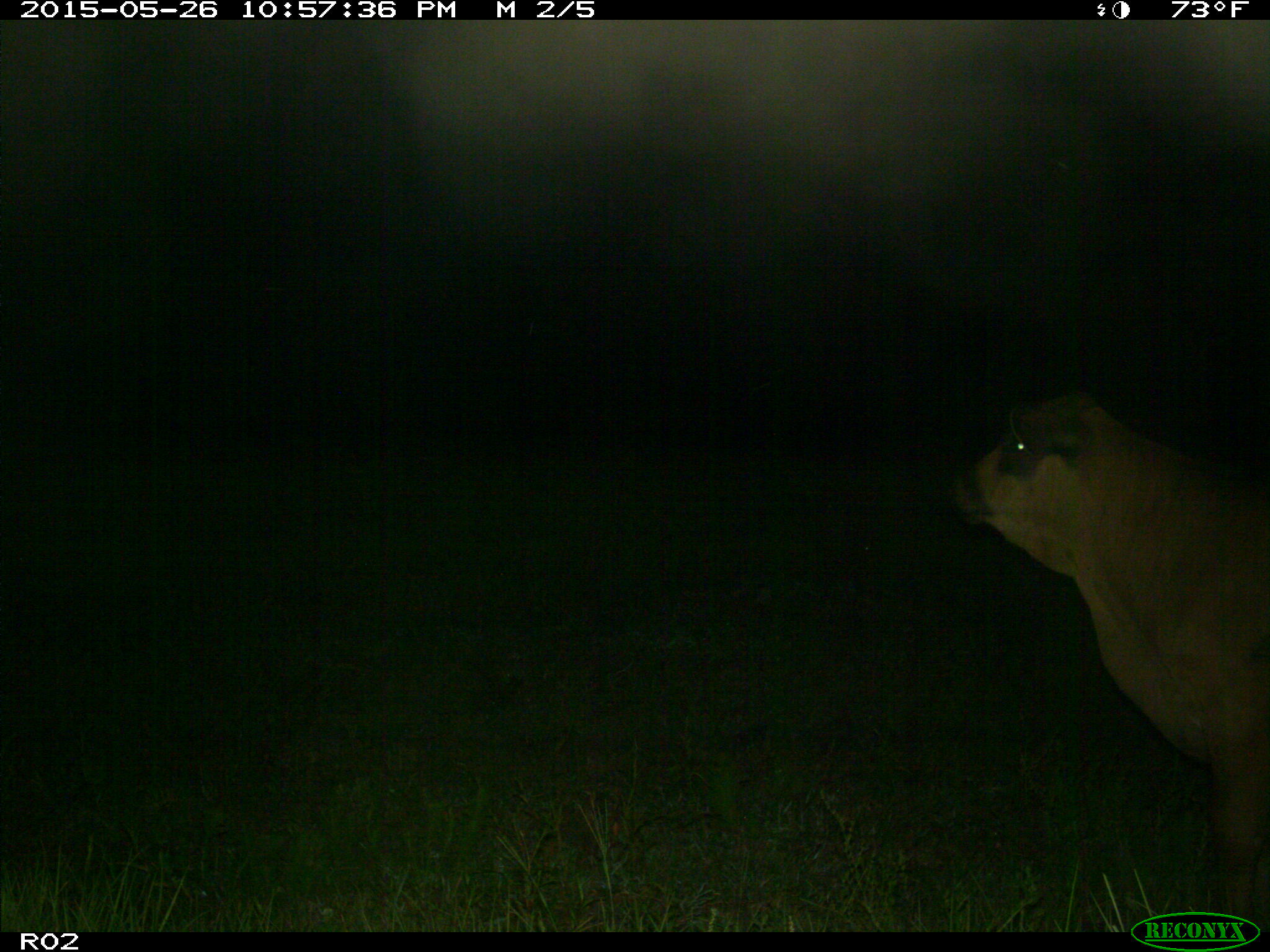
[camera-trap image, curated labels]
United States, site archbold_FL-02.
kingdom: Animalia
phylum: Chordata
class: Mammalia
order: Artiodactyla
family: Bovidae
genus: Bos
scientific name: Bos taurus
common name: domestic cow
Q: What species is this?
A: Bos taurus (domestic cow).